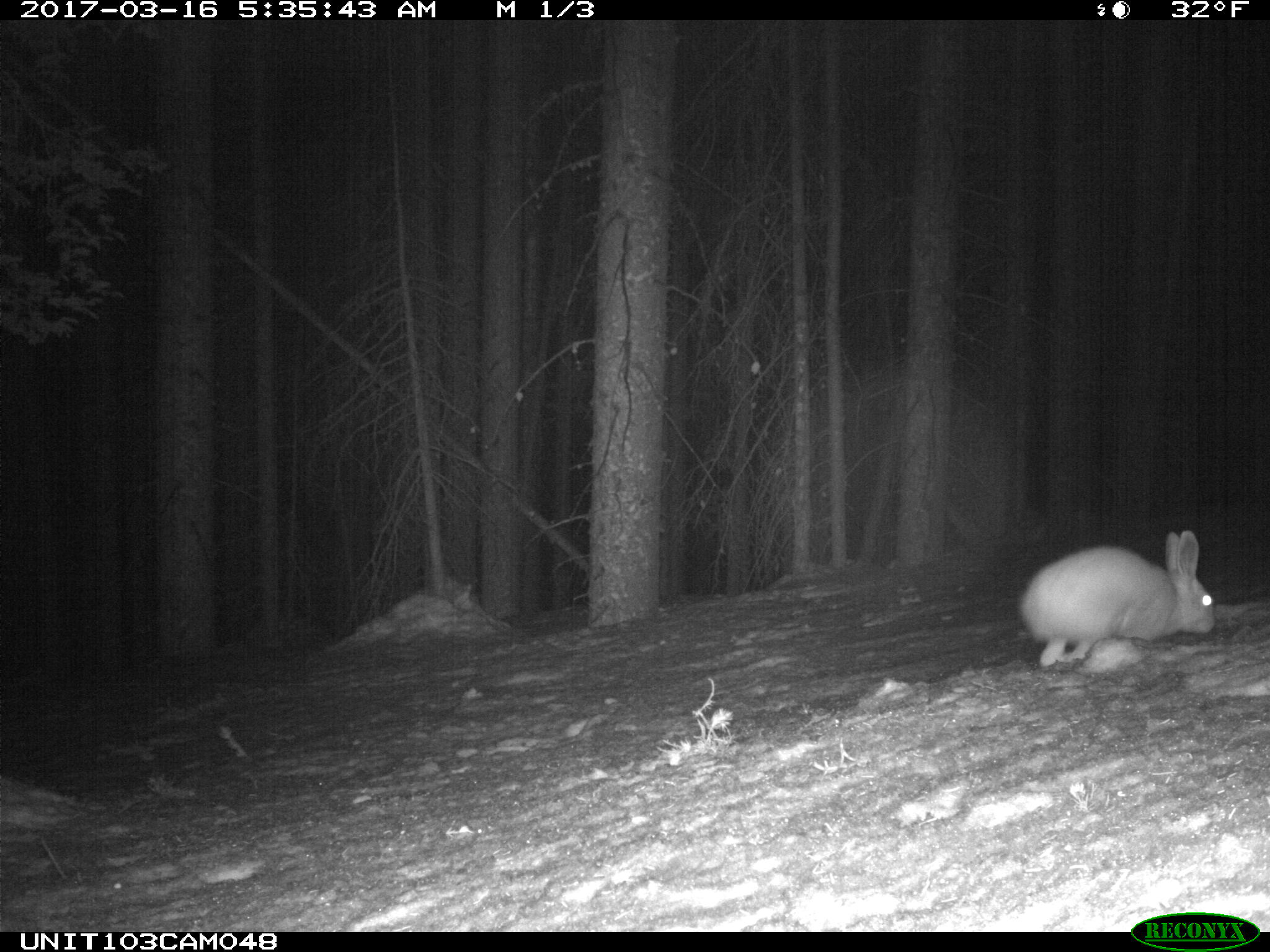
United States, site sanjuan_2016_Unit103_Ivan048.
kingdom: Animalia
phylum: Chordata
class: Mammalia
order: Lagomorpha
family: Leporidae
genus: Lepus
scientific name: Lepus americanus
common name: snowshoe hare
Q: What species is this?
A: Lepus americanus (snowshoe hare).